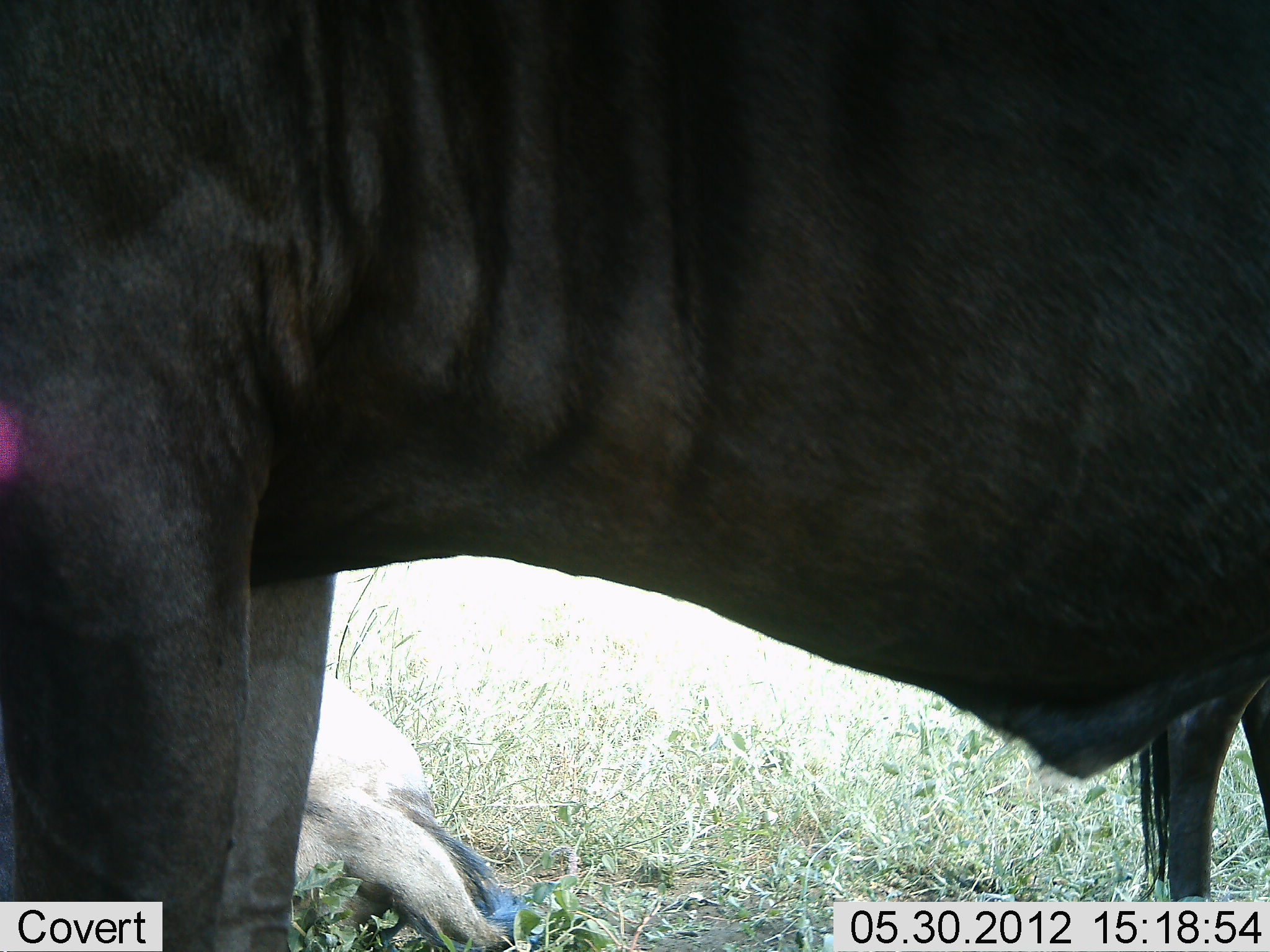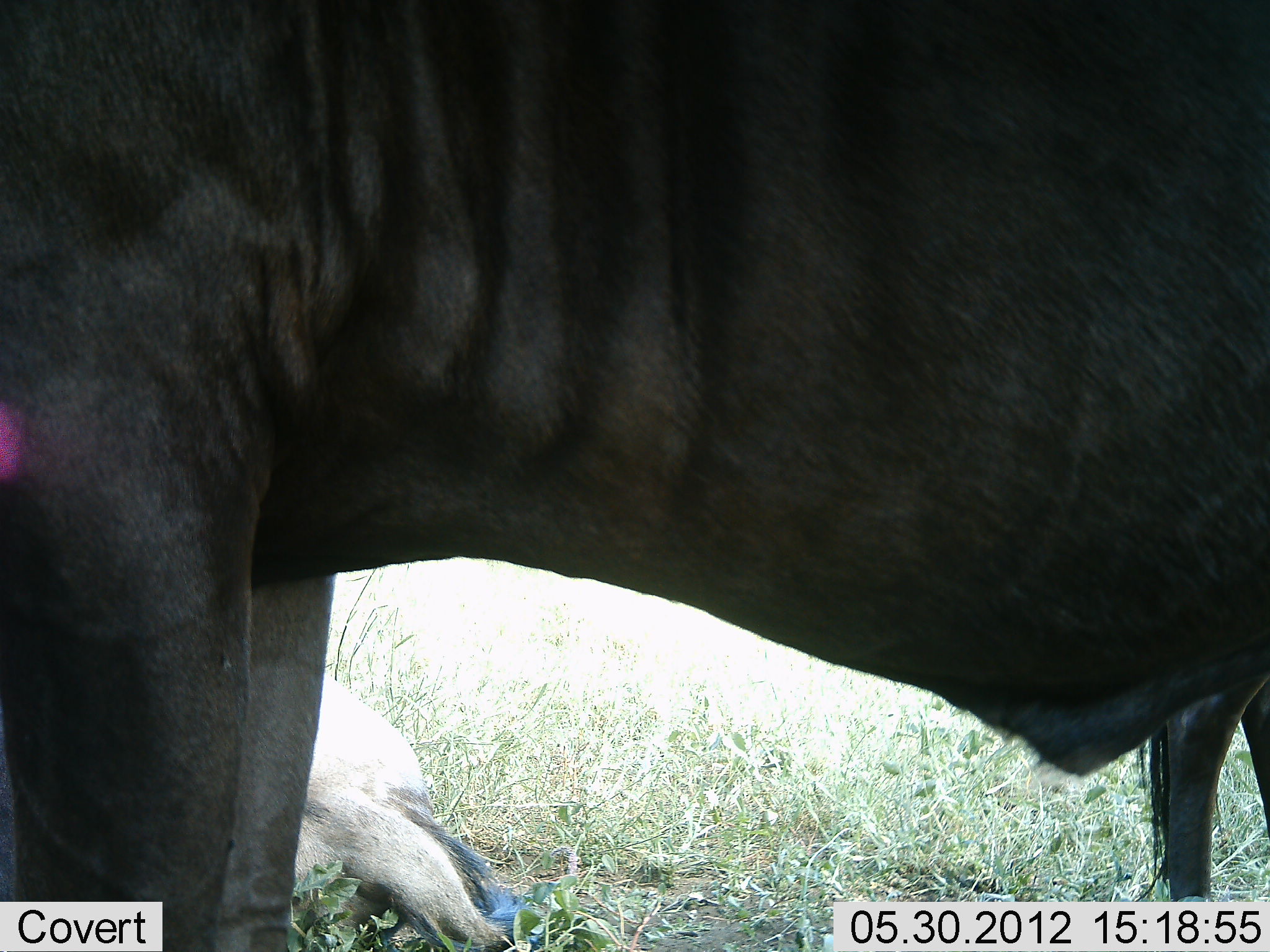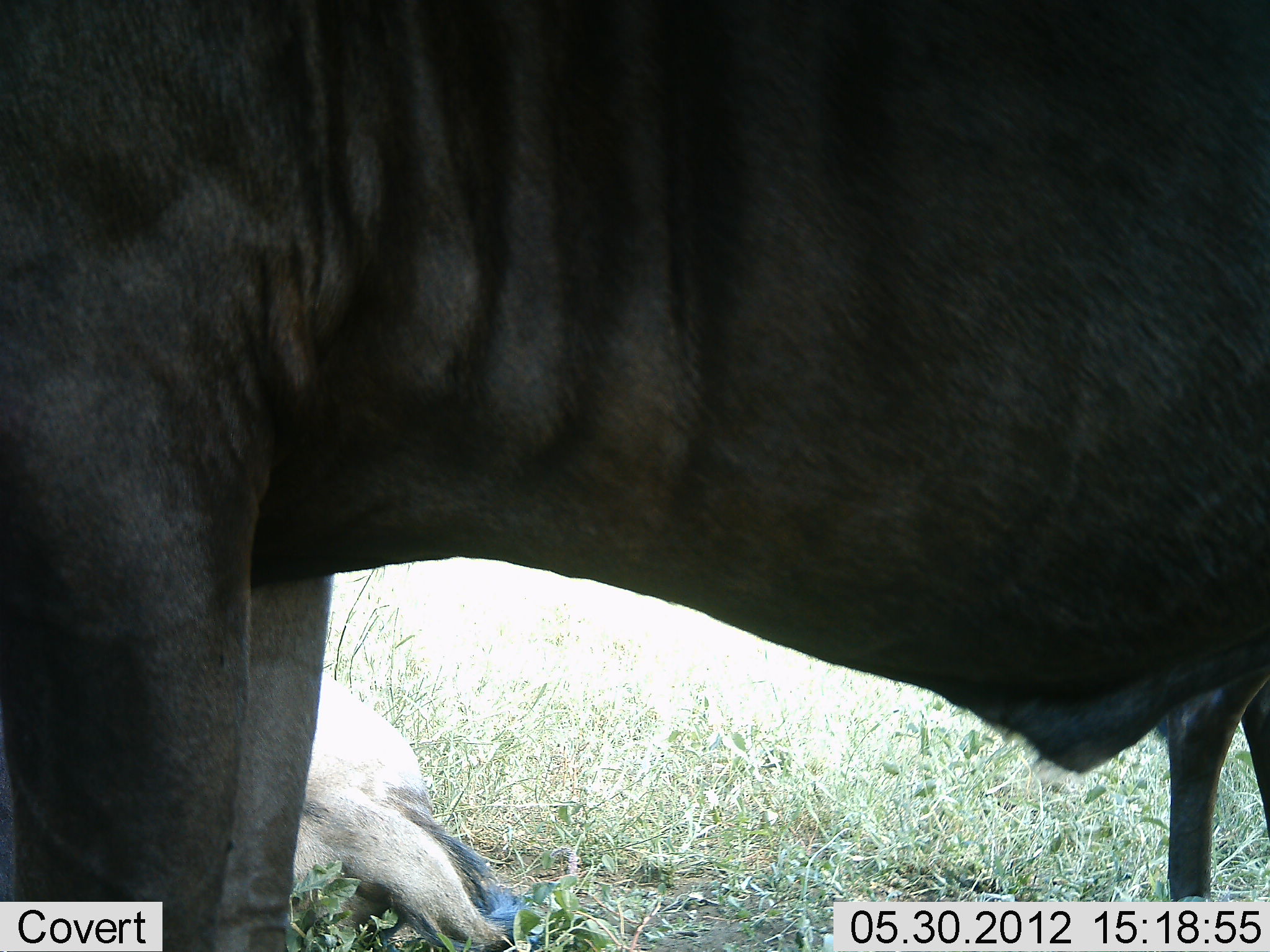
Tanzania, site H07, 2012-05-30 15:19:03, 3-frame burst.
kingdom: Animalia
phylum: Chordata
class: Mammalia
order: Artiodactyla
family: Bovidae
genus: Connochaetes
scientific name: Connochaetes taurinus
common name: blue wildebeest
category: wildebeest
Wildebeest (blue wildebeest) (Connochaetes taurinus), count 2. Behavior (volunteer vote fractions): standing 60%, resting 70%, moving 0%, interacting 0%. Young present (vote fraction): 20%. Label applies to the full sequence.